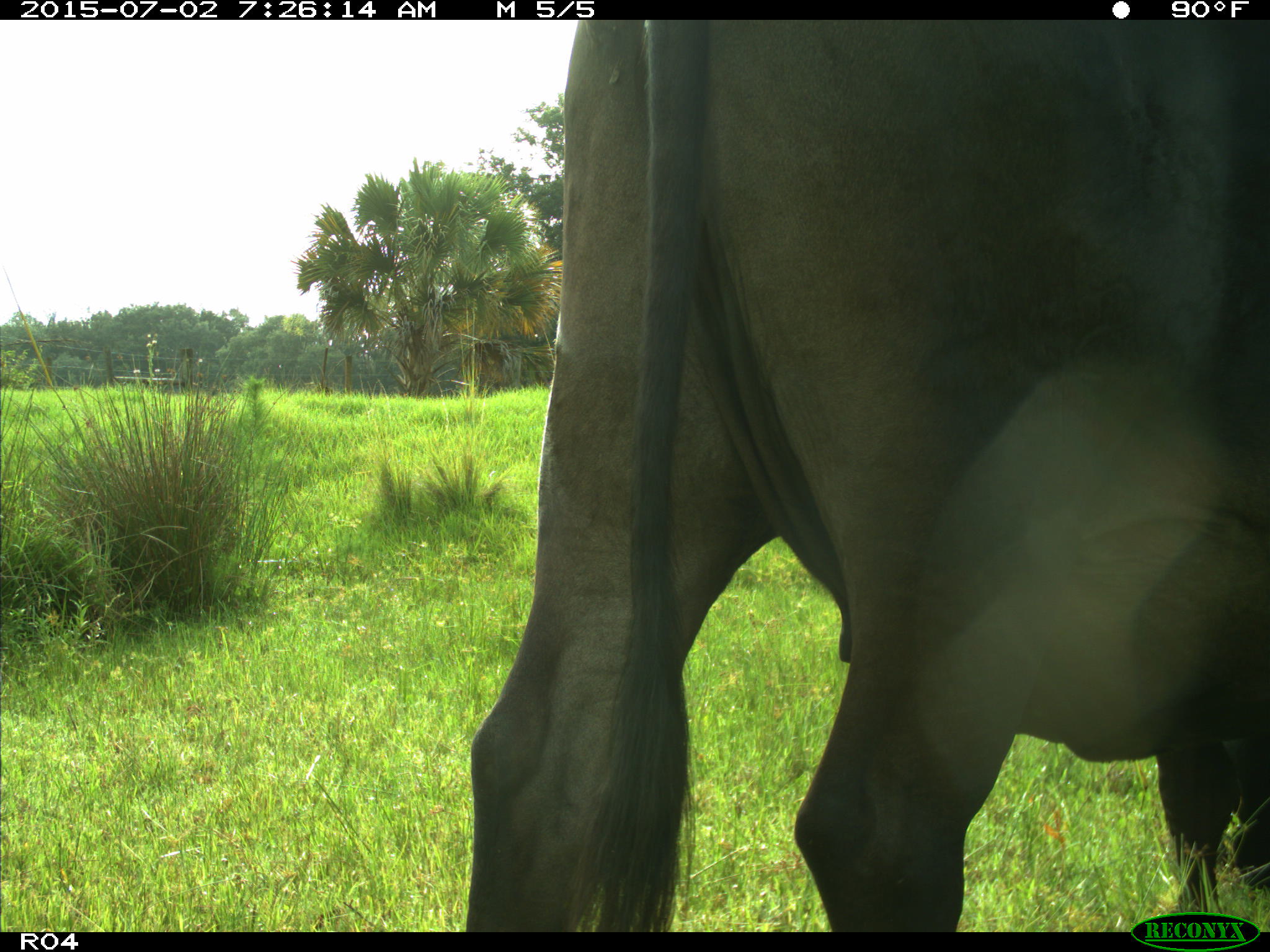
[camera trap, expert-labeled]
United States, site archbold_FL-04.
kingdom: Animalia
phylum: Chordata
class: Mammalia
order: Artiodactyla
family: Bovidae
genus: Bos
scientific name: Bos taurus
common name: domestic cow